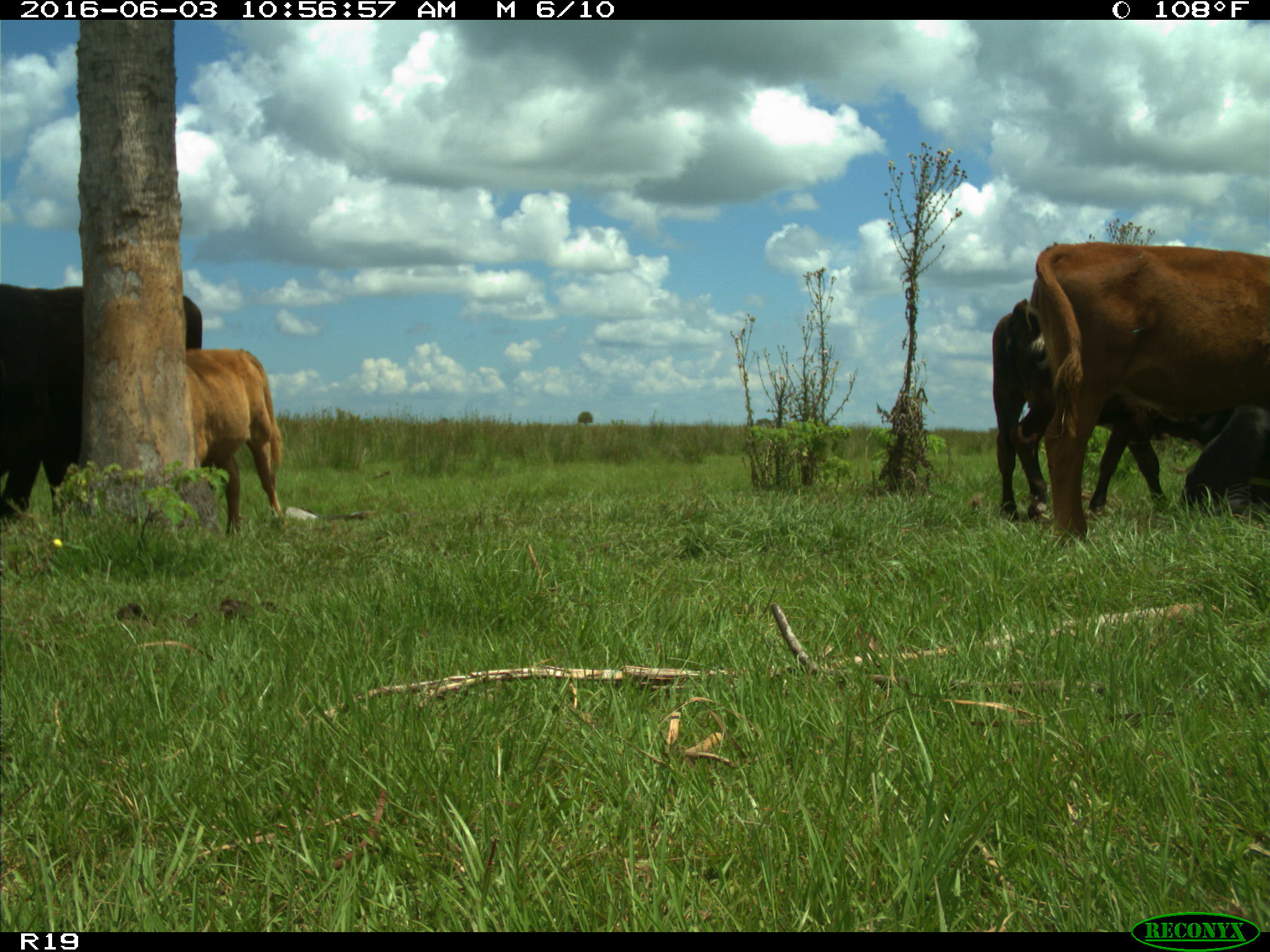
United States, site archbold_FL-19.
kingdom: Animalia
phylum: Chordata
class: Mammalia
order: Artiodactyla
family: Bovidae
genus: Bos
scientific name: Bos taurus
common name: domestic cow